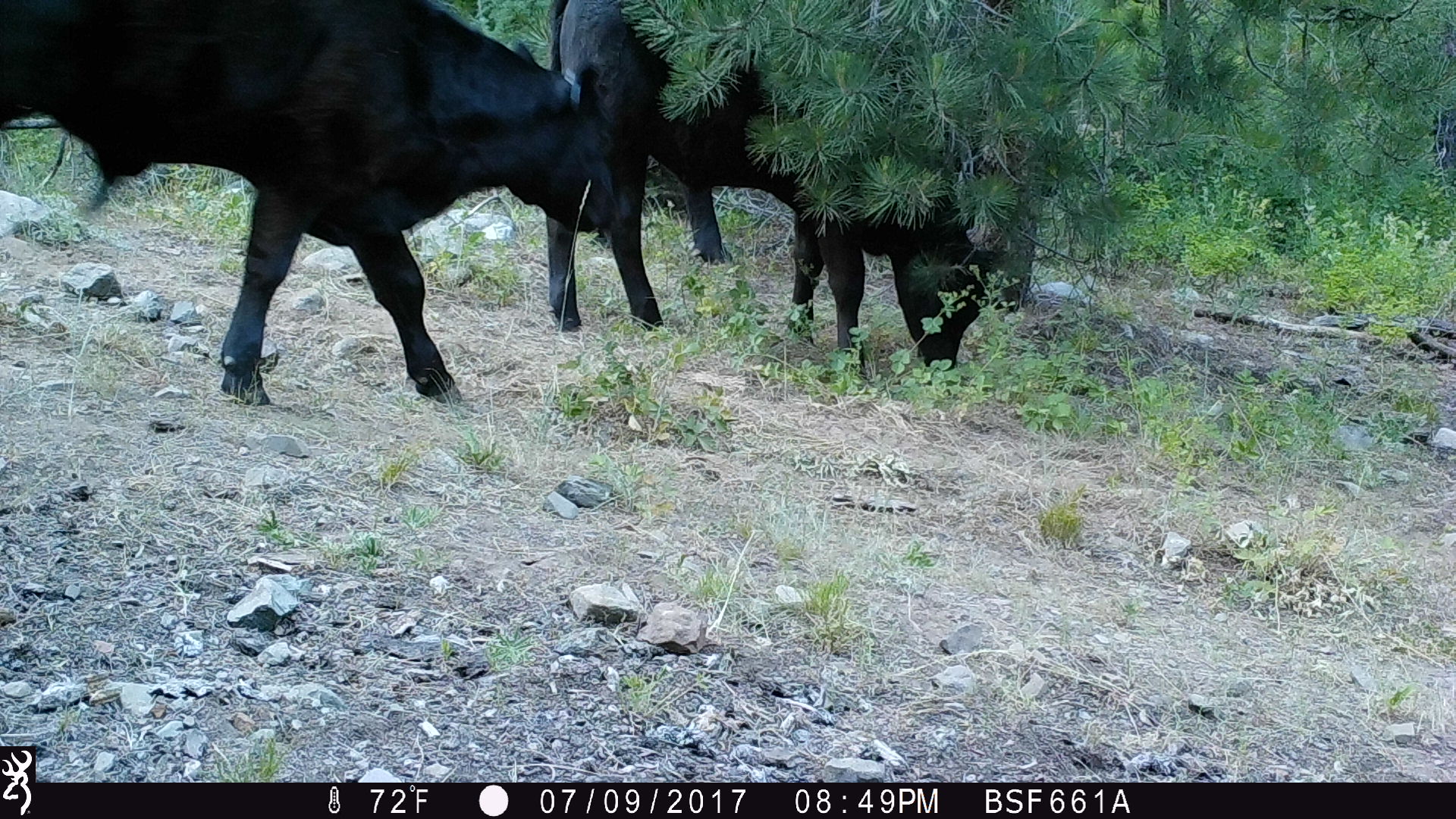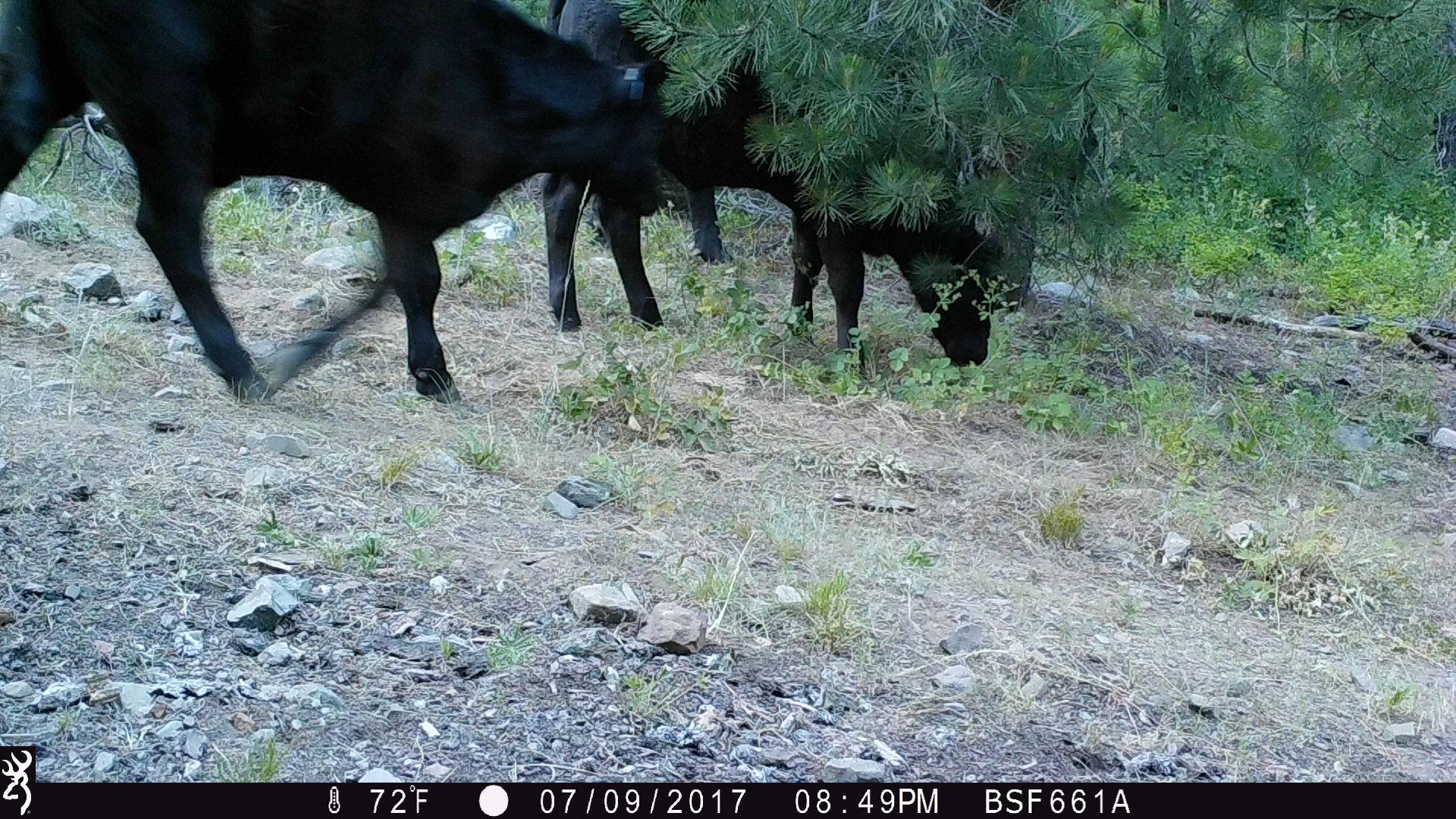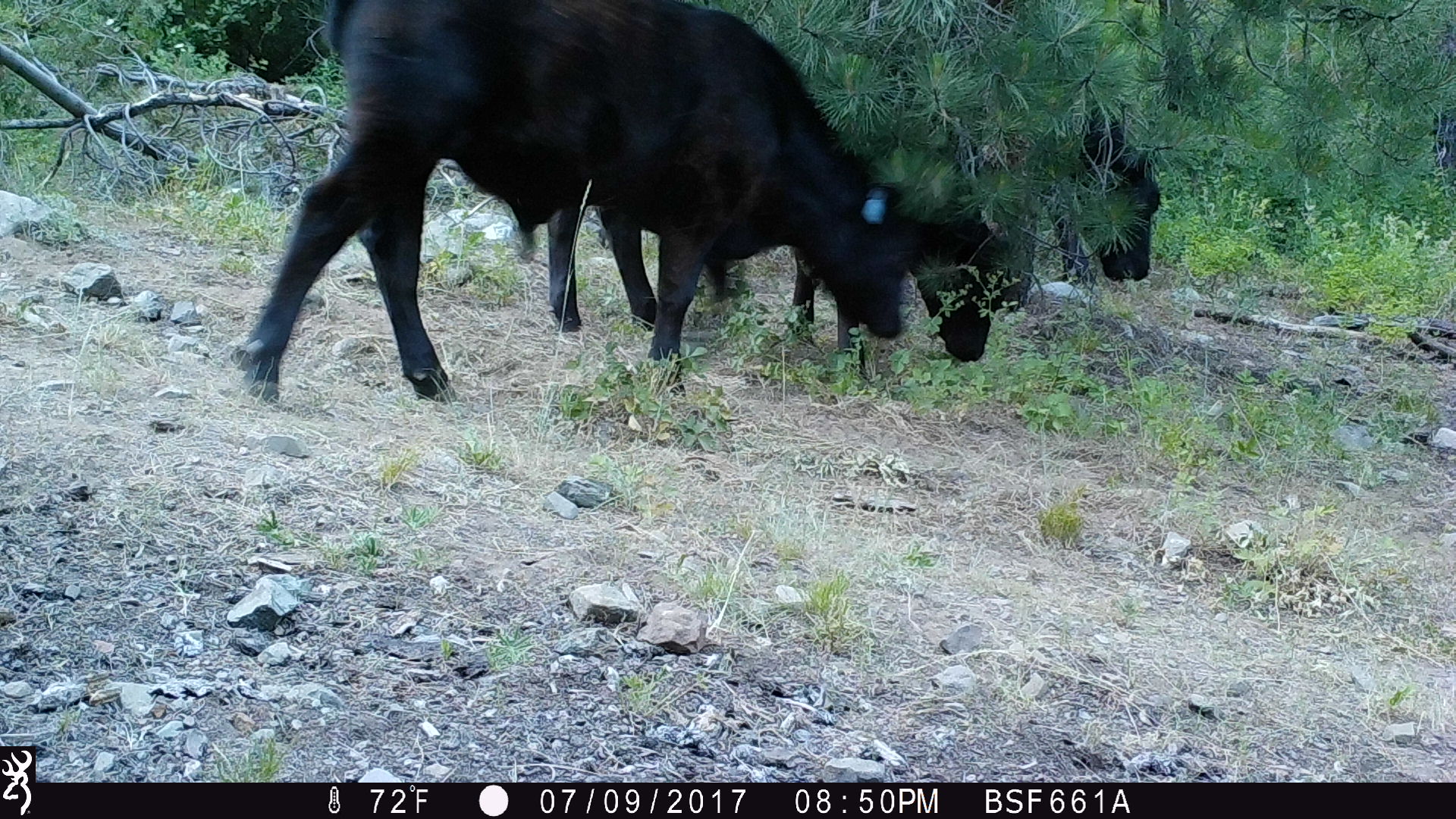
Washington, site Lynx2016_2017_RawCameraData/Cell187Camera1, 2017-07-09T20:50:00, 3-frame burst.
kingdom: Animalia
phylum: Chordata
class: Mammalia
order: Artiodactyla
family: Bovidae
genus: Bos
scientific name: Bos taurus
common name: domestic cattle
Domestic cattle (Bos taurus). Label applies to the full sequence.